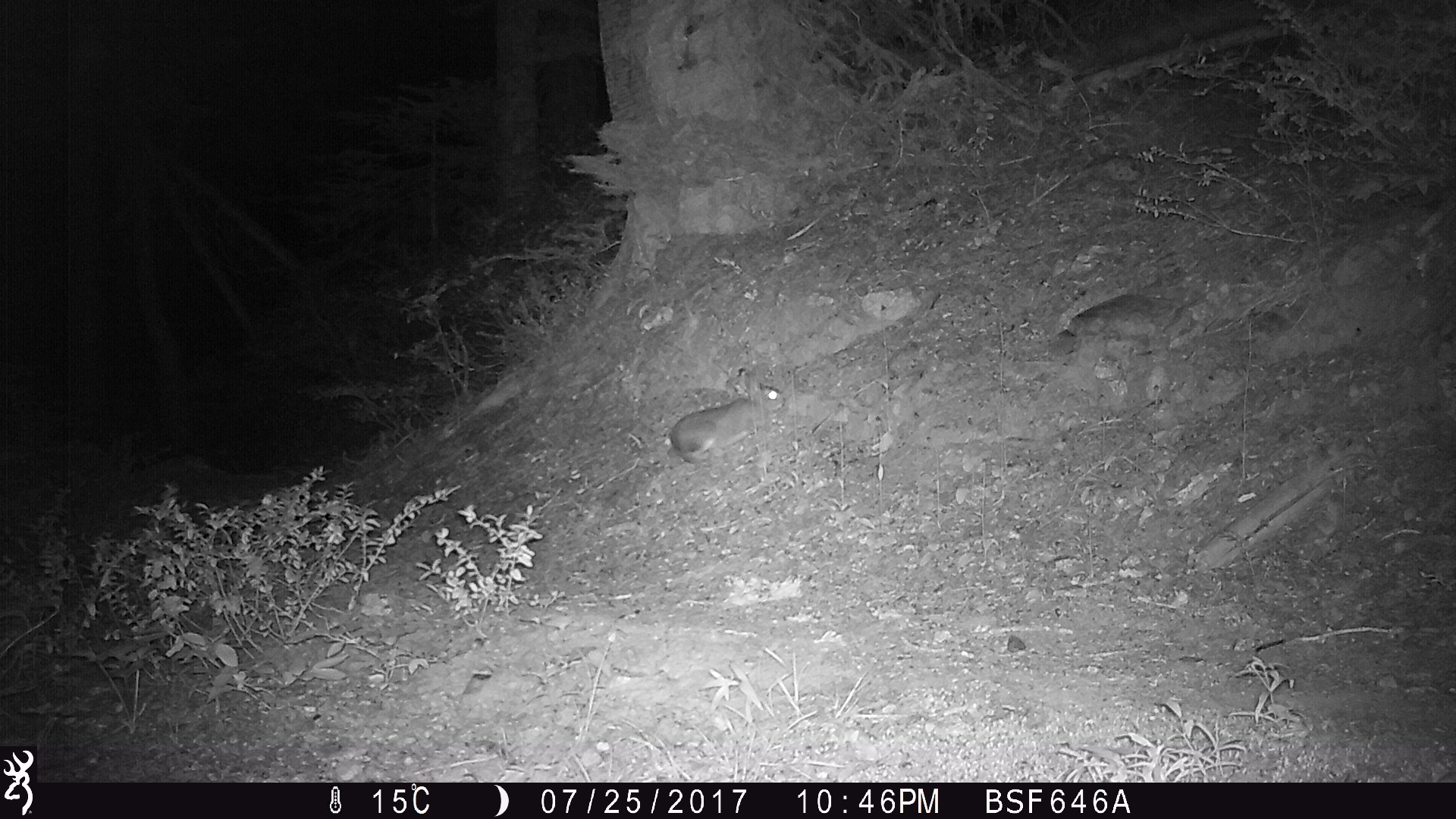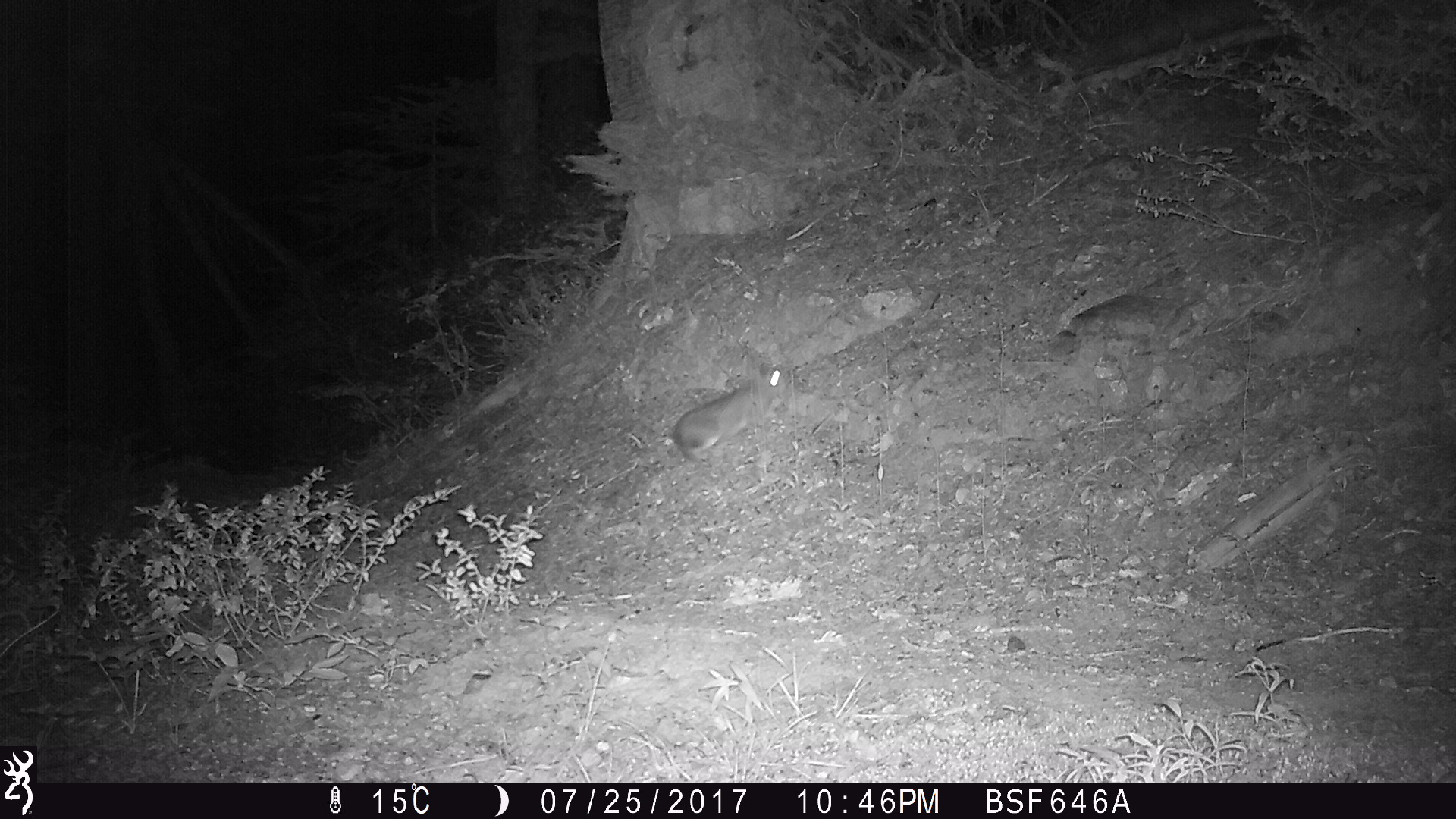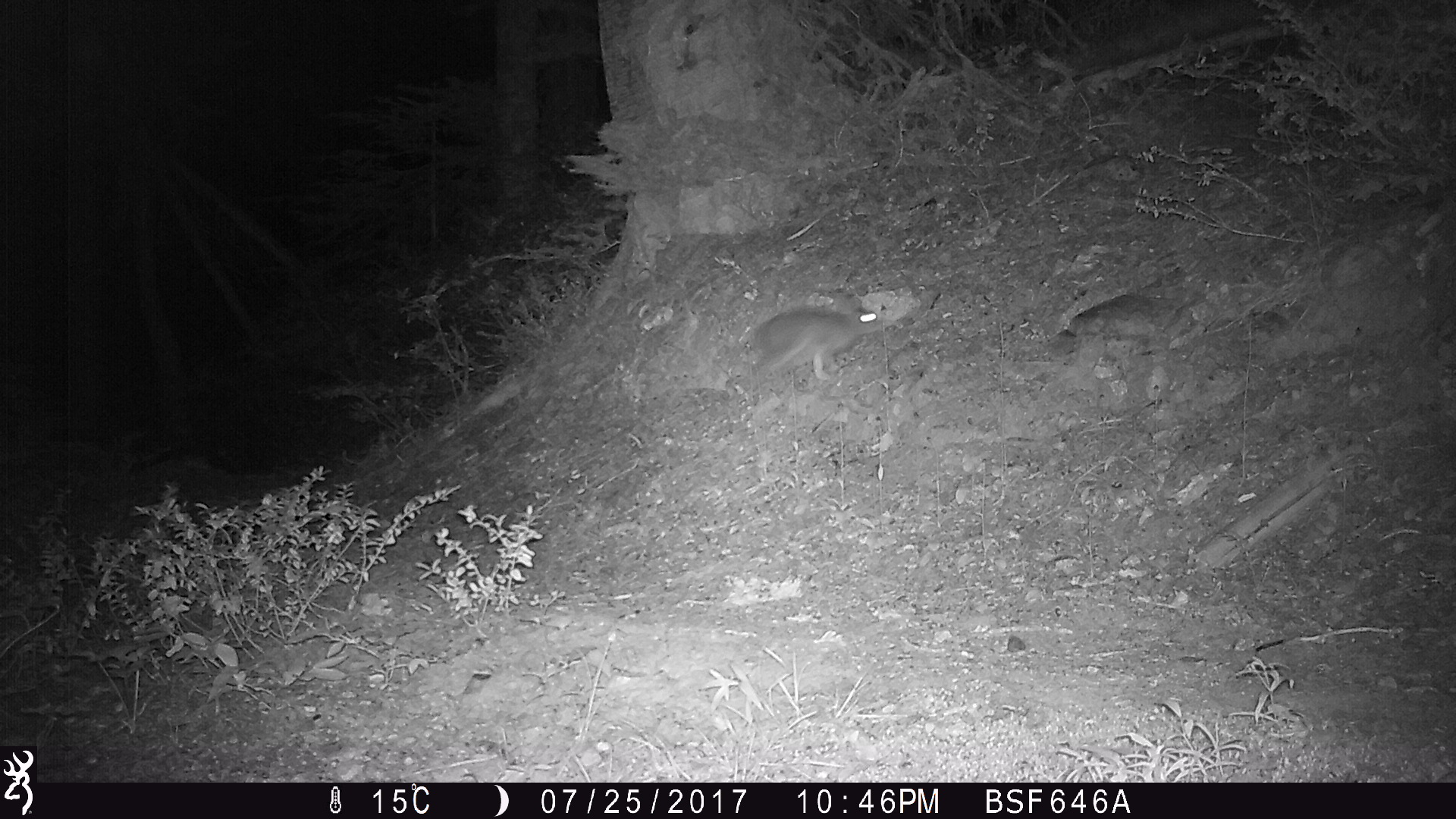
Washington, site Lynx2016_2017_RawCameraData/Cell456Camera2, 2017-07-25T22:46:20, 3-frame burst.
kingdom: Animalia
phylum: Chordata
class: Mammalia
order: Lagomorpha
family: Leporidae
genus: Lepus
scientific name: Lepus americanus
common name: snowshoe hare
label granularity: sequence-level